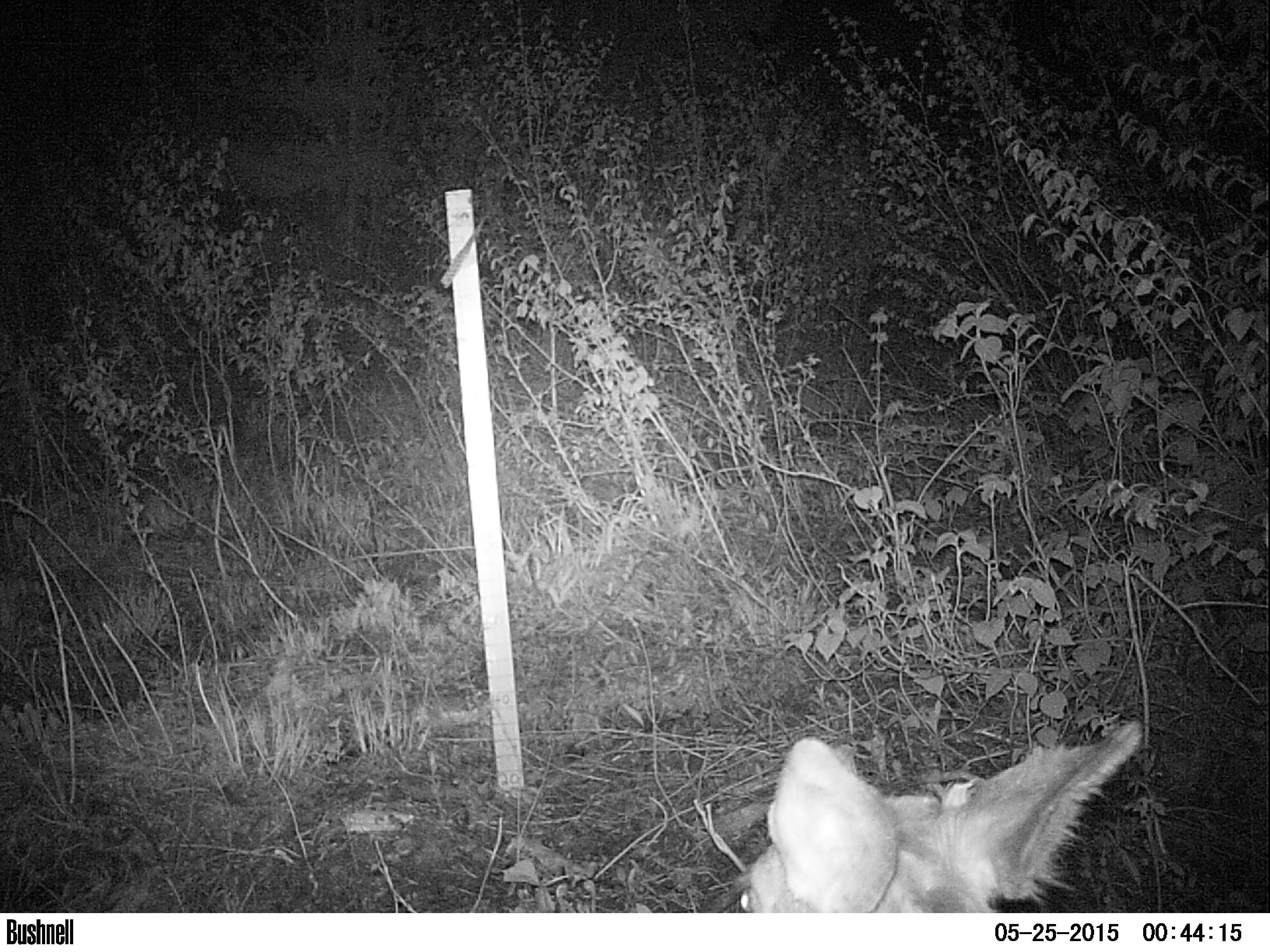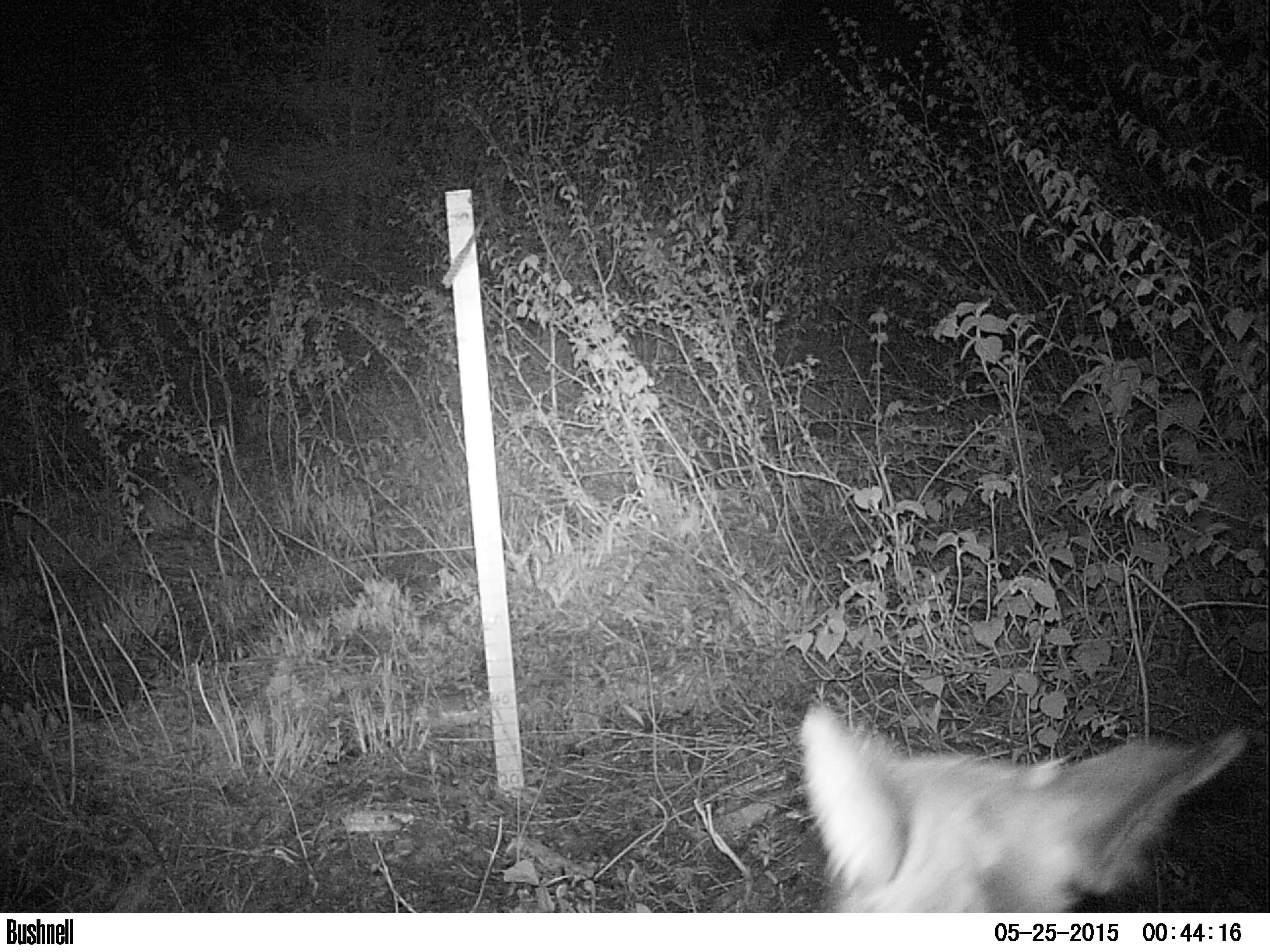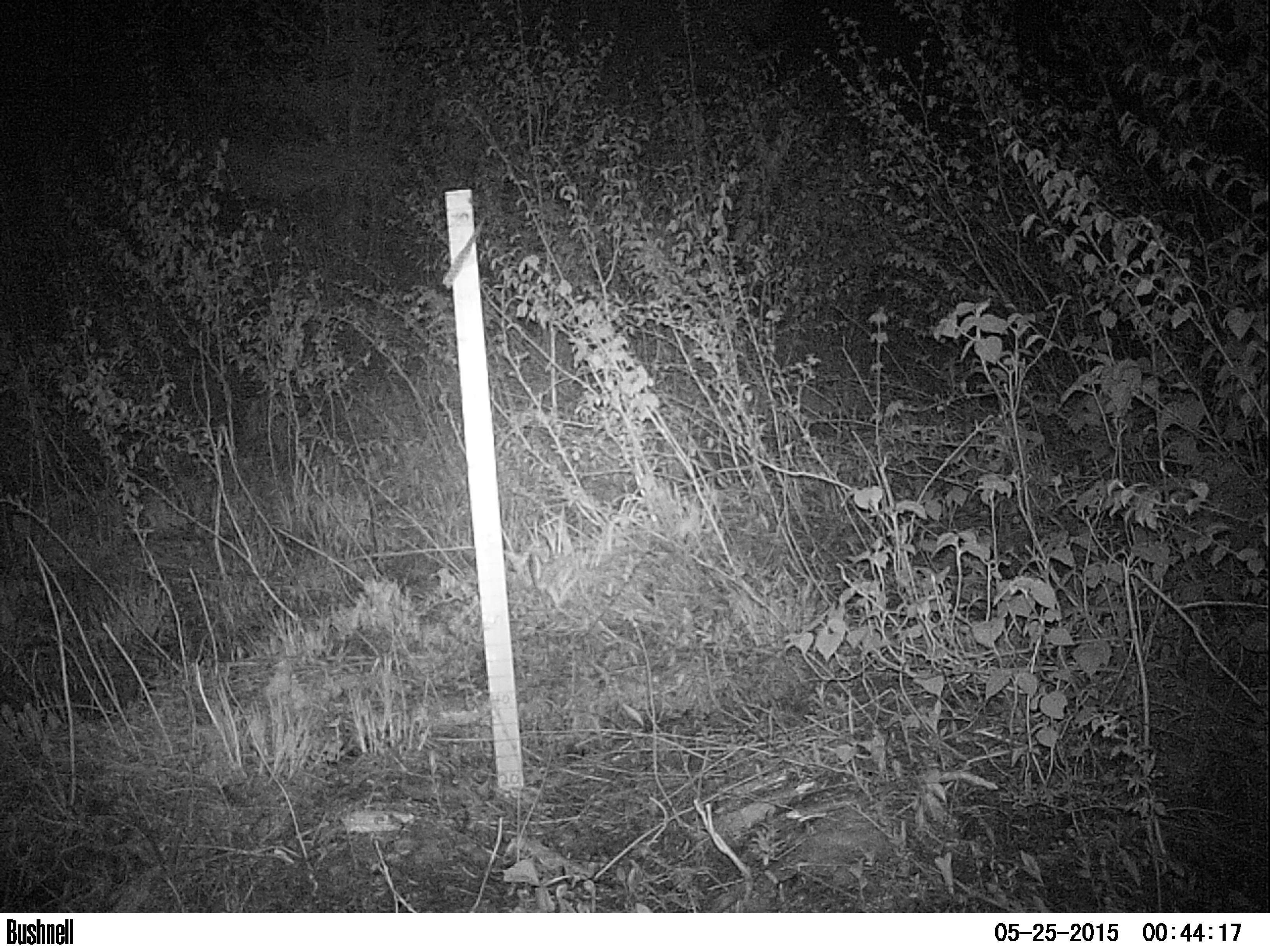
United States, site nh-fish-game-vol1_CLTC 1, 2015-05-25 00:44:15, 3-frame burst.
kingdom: Animalia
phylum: Chordata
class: Mammalia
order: Artiodactyla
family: Cervidae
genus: Odocoileus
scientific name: Odocoileus virginianus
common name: white-tailed deer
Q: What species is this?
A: White-tailed deer (Odocoileus virginianus).